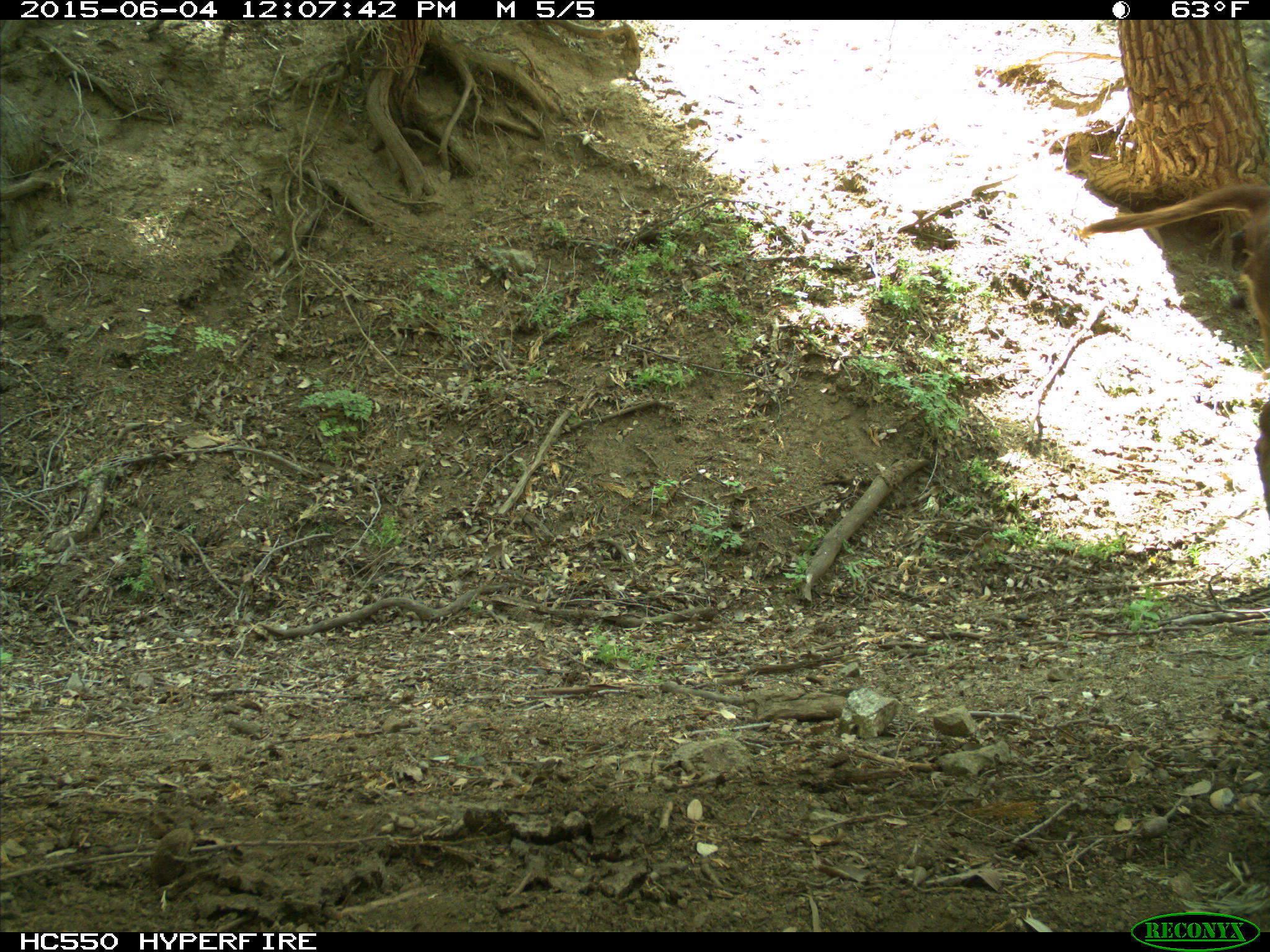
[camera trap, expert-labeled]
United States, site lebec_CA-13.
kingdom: Animalia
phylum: Chordata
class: Mammalia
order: Artiodactyla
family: Bovidae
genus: Bos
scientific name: Bos taurus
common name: domestic cow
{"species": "Bos taurus (domestic cow)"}